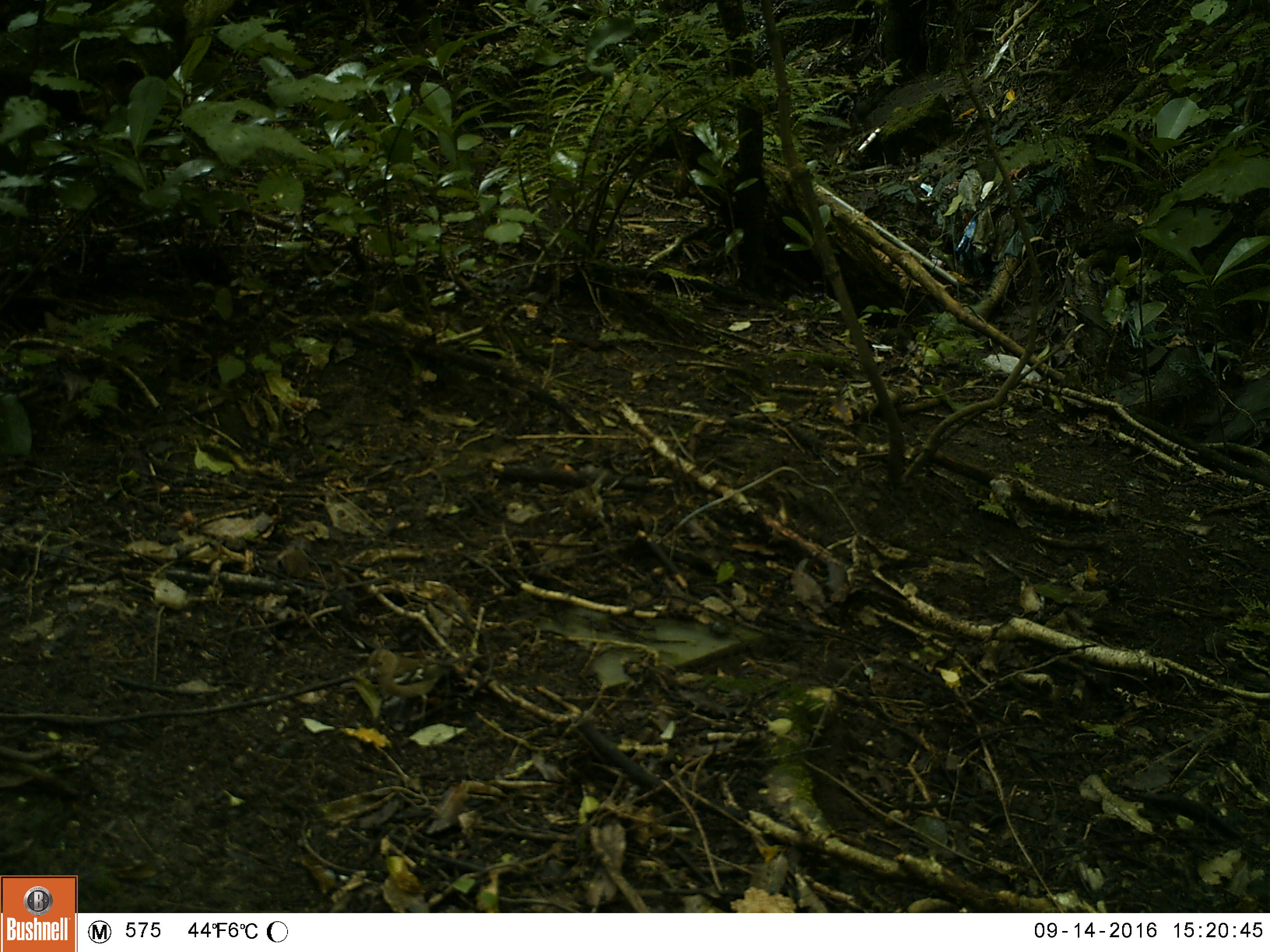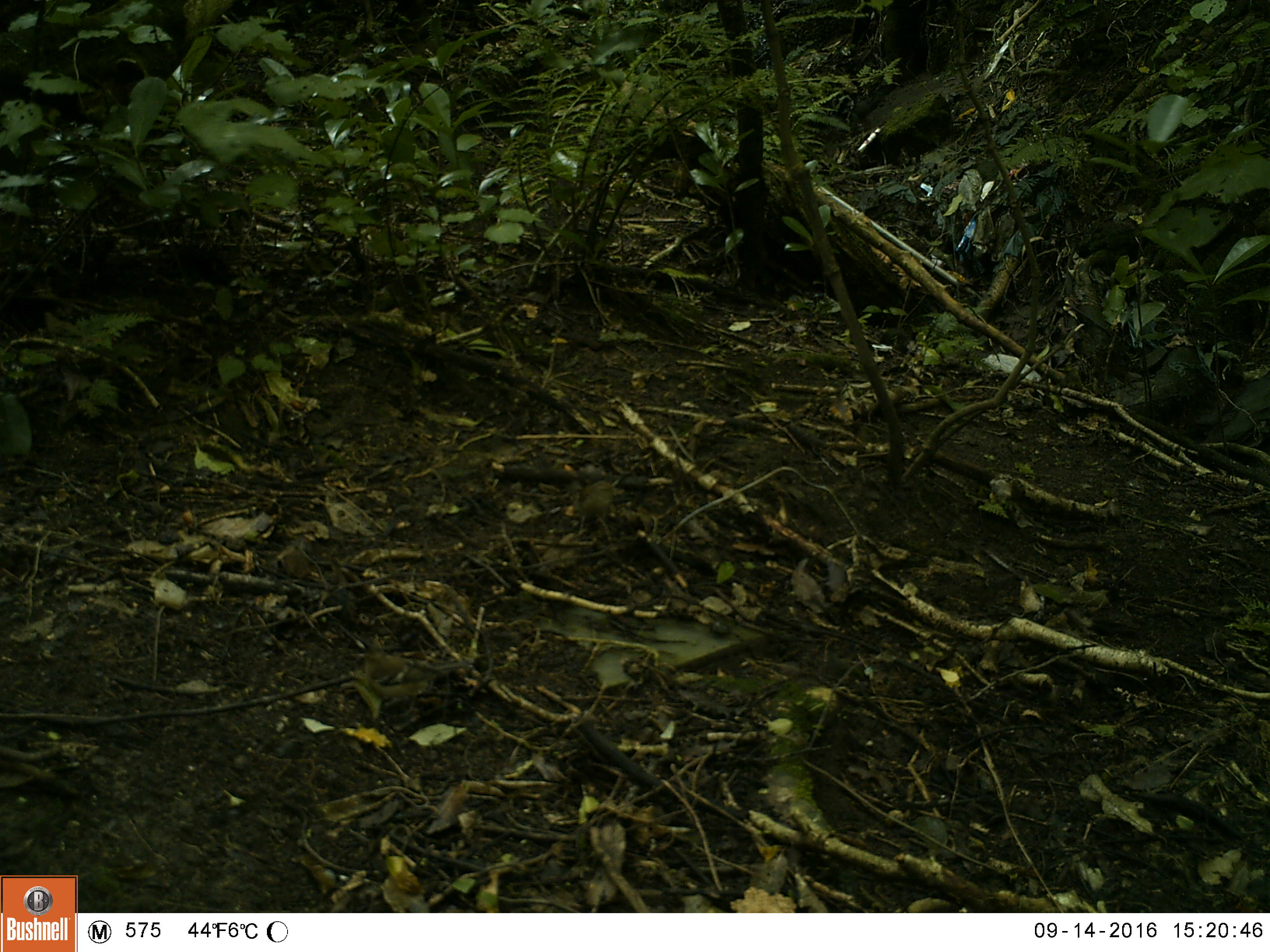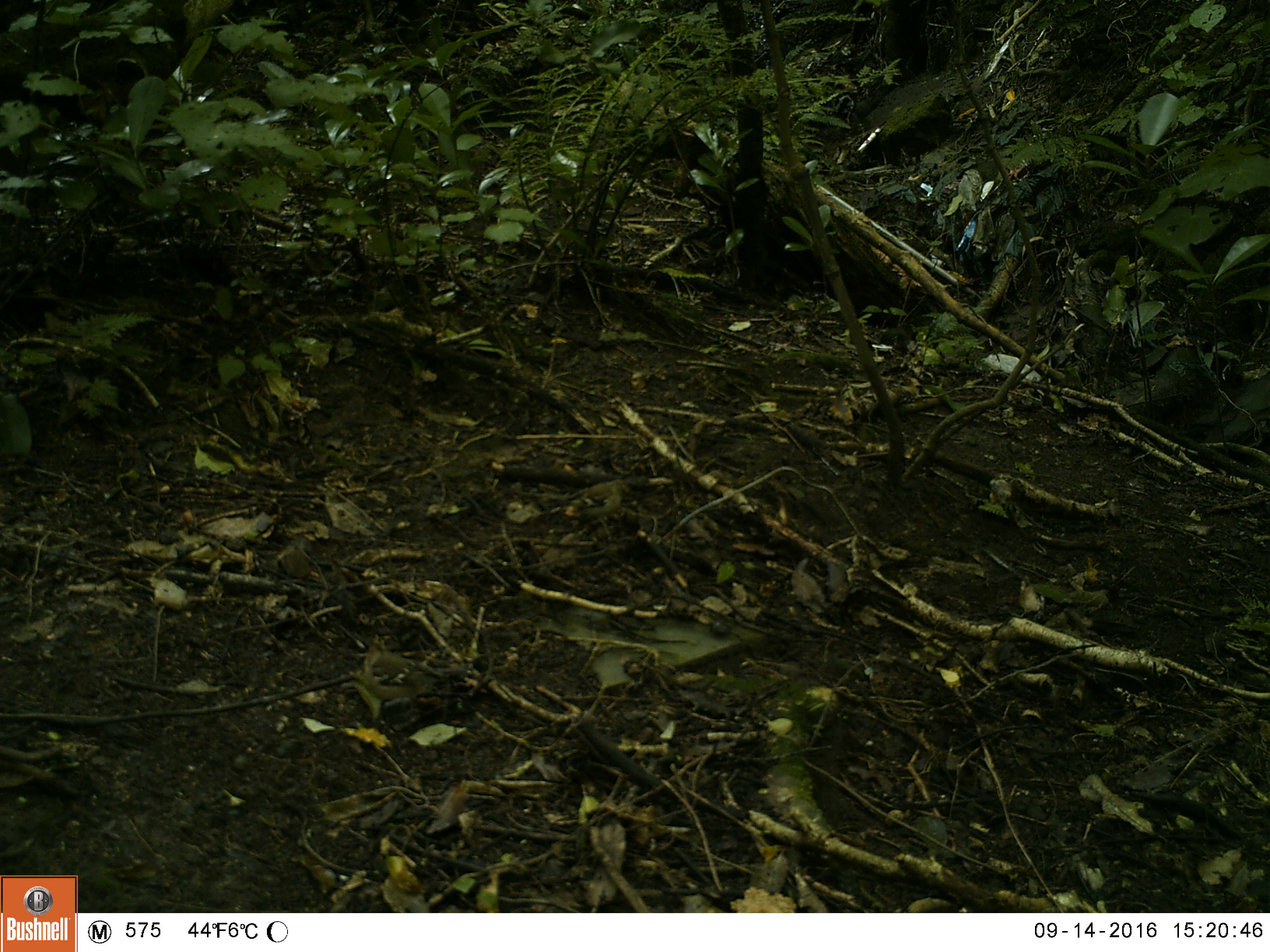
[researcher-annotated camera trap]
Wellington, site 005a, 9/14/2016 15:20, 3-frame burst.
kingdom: Animalia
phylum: Chordata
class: Aves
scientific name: Aves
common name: bird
Bird (Aves).